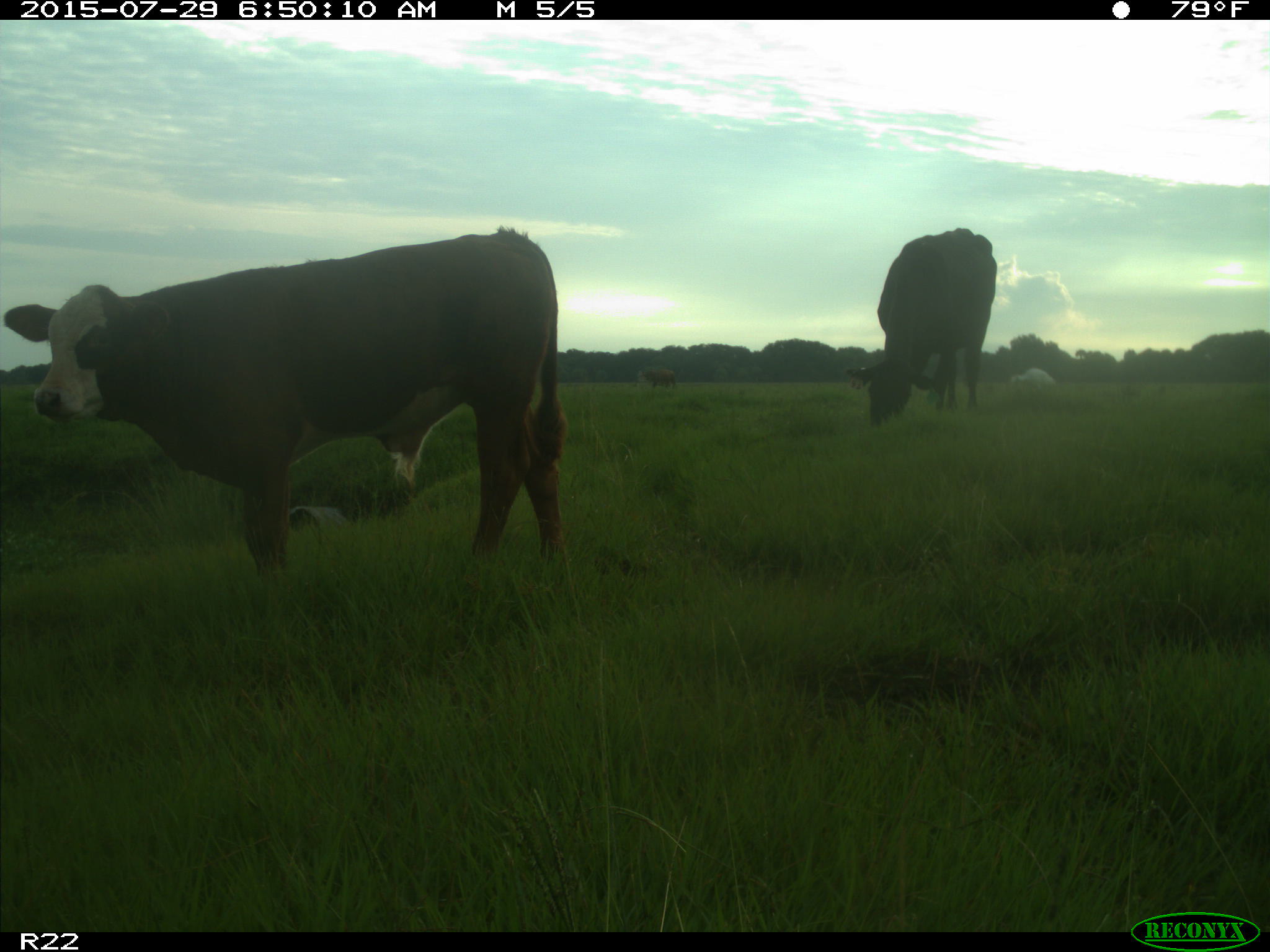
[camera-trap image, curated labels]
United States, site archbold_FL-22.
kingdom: Animalia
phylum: Chordata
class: Mammalia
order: Artiodactyla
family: Bovidae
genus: Bos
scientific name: Bos taurus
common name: domestic cow